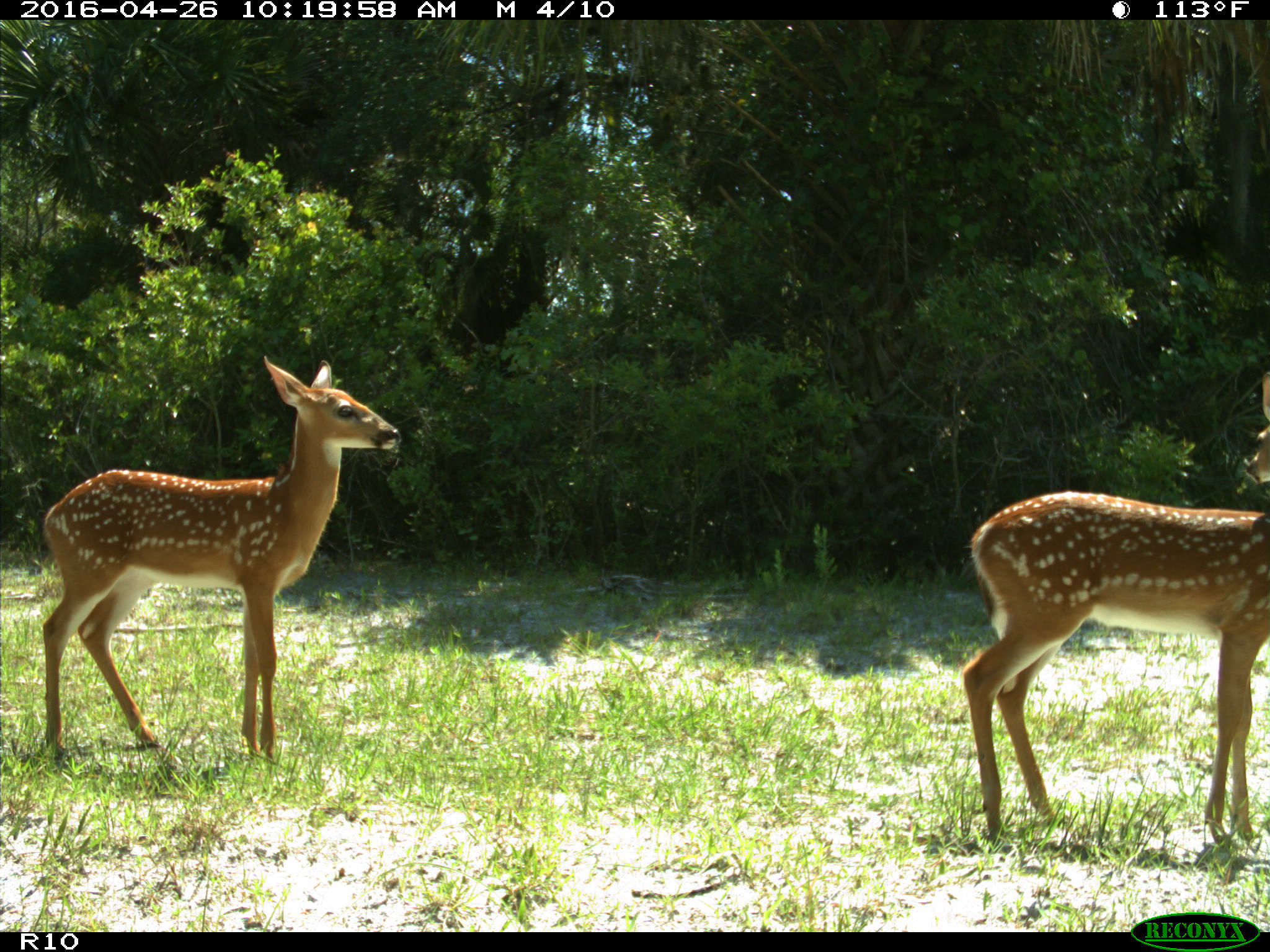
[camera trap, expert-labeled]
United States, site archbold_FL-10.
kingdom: Animalia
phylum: Chordata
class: Mammalia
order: Artiodactyla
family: Cervidae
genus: Odocoileus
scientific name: Odocoileus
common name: deer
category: unidentified deer